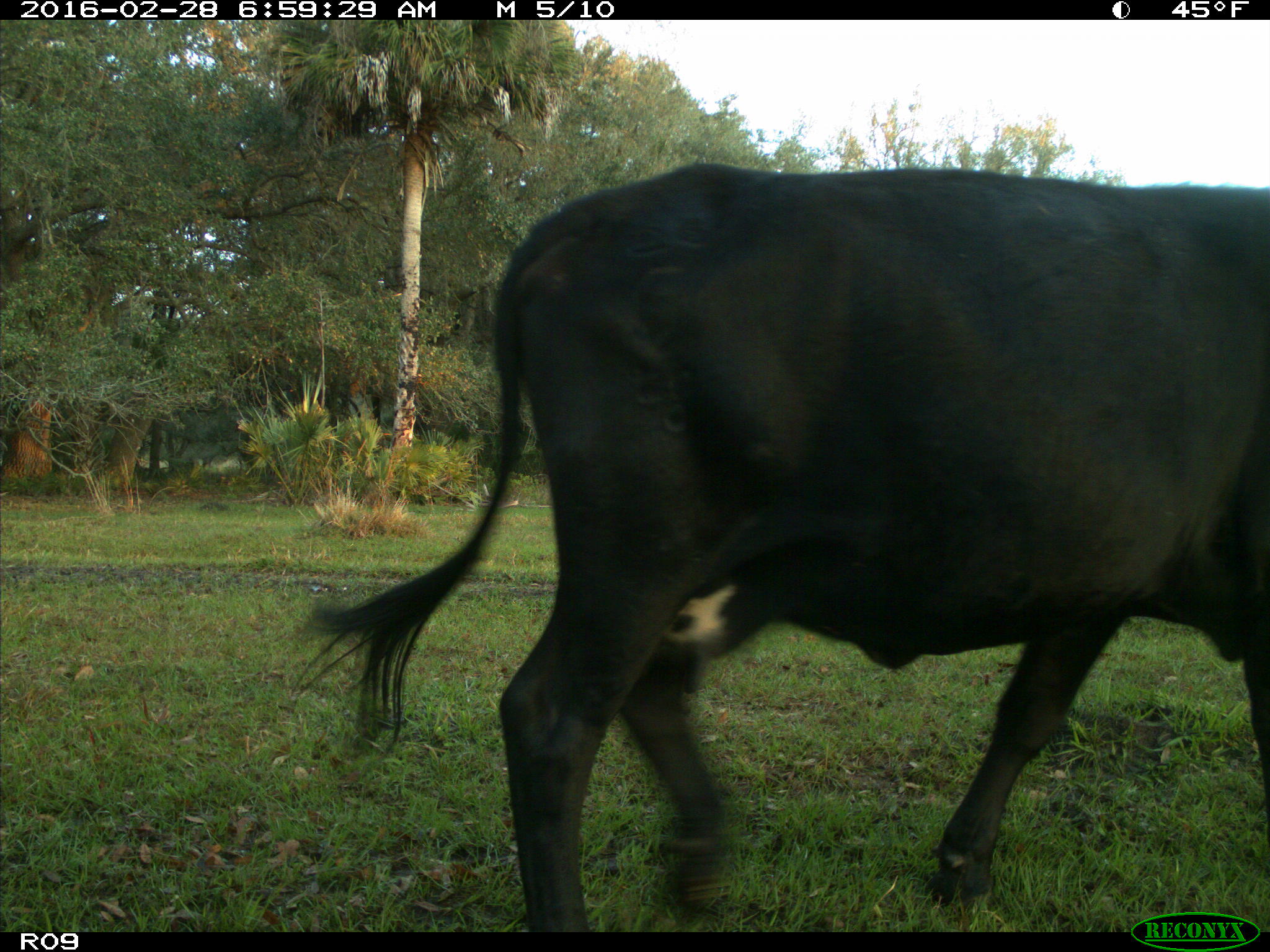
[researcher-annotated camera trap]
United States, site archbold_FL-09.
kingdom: Animalia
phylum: Chordata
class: Mammalia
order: Artiodactyla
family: Bovidae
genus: Bos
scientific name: Bos taurus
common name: domestic cow